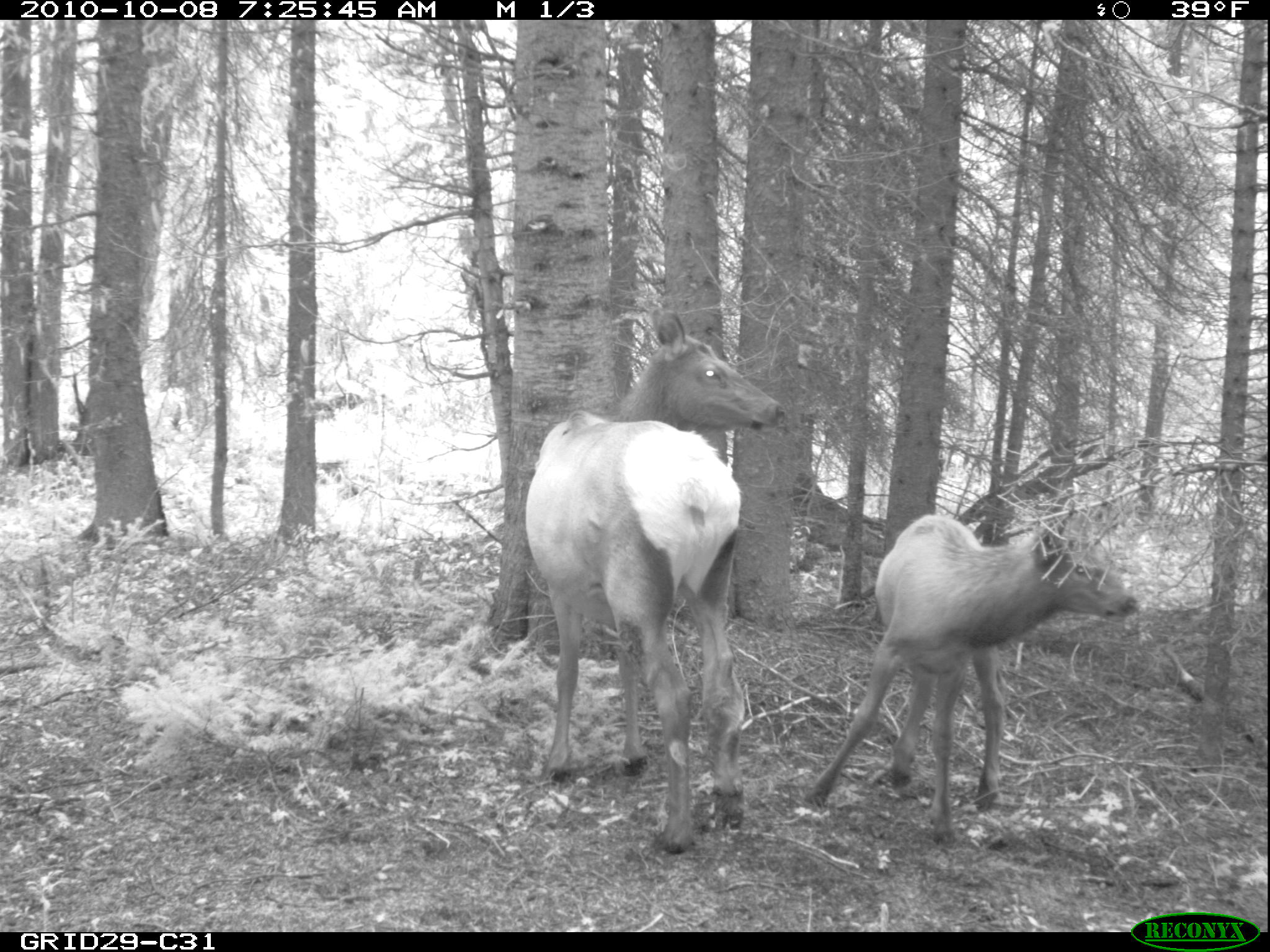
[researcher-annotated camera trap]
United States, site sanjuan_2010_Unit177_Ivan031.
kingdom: Animalia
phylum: Chordata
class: Mammalia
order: Artiodactyla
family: Cervidae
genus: Cervus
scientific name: Cervus elaphus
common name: red deer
Cervus elaphus (red deer).